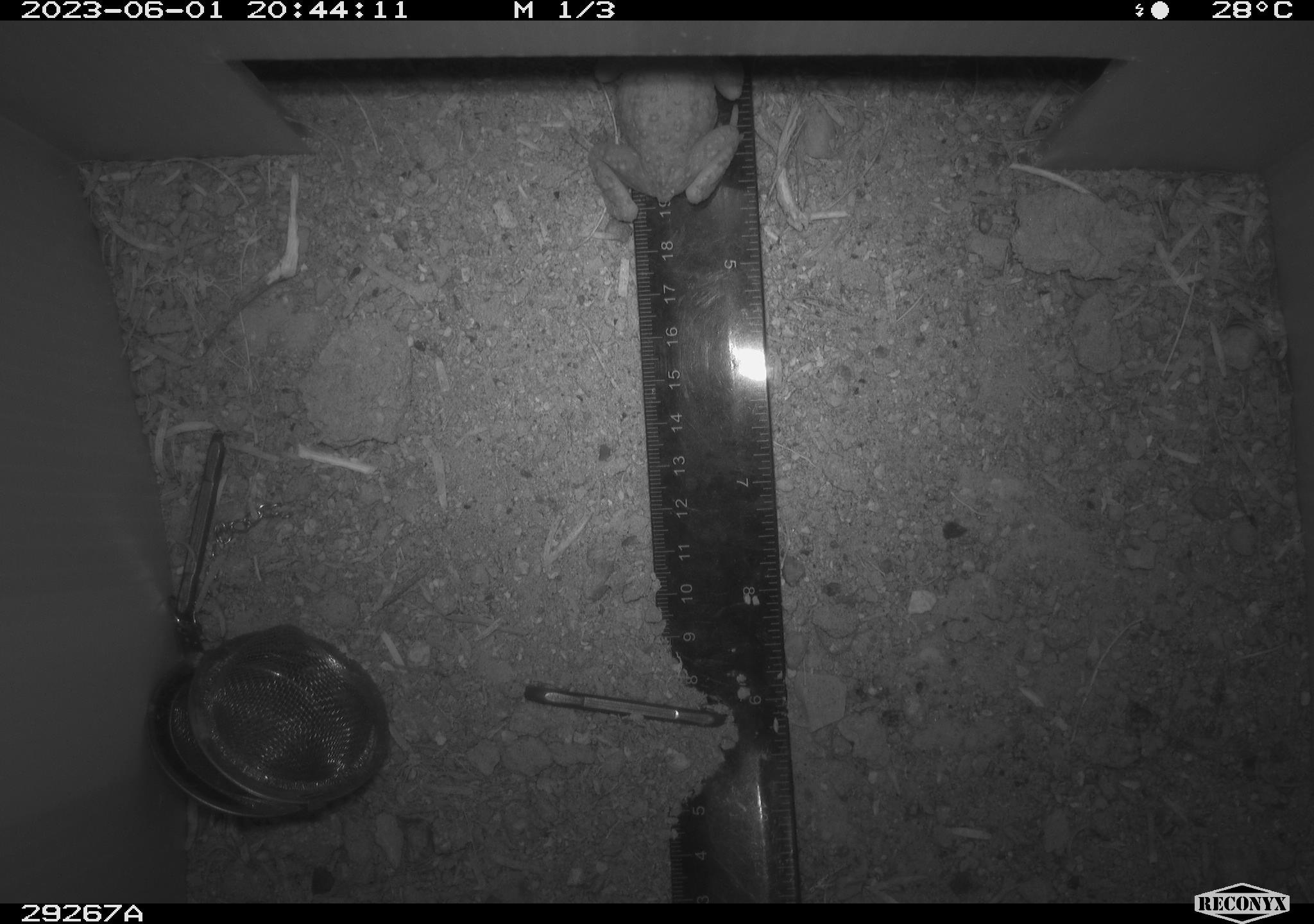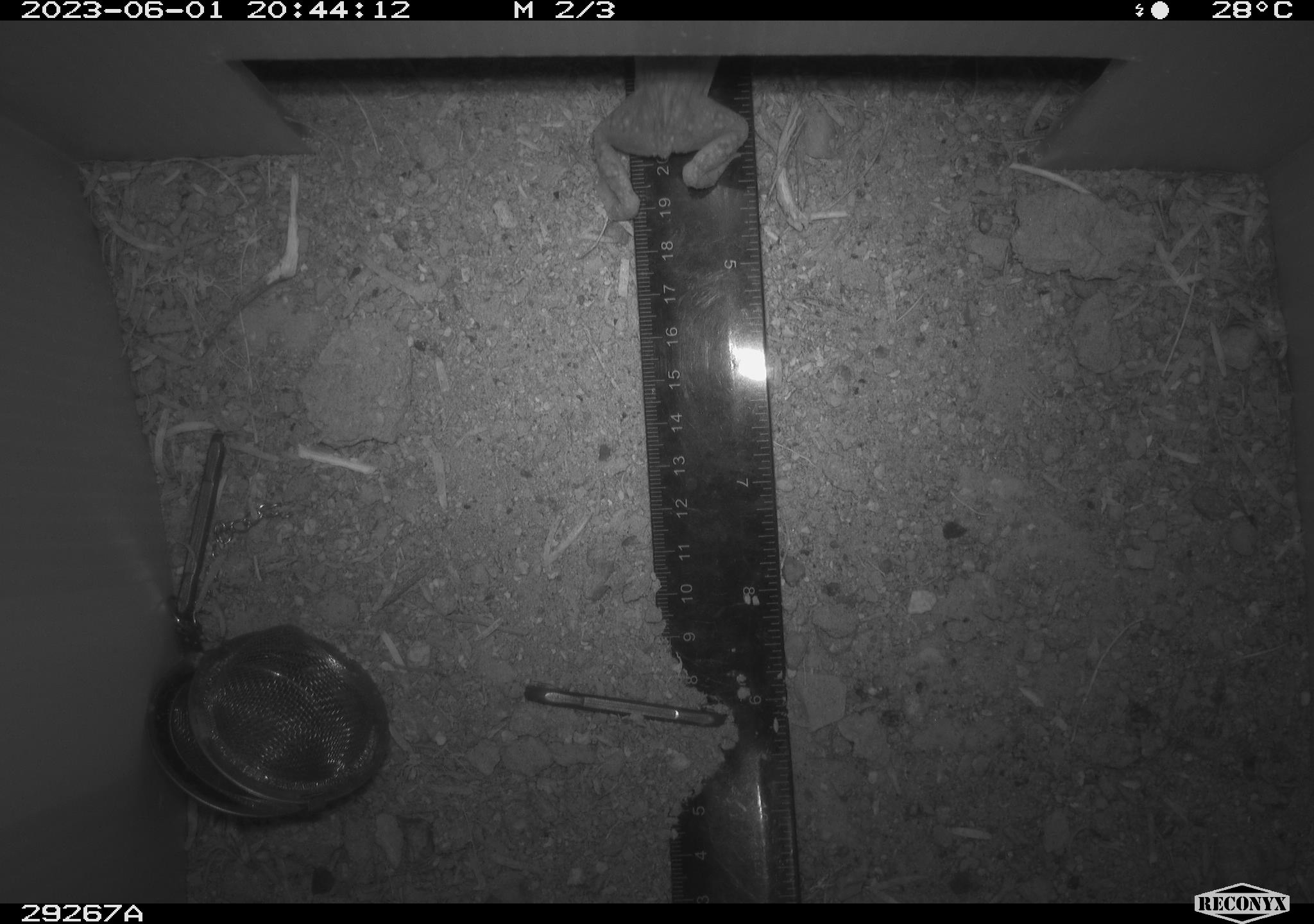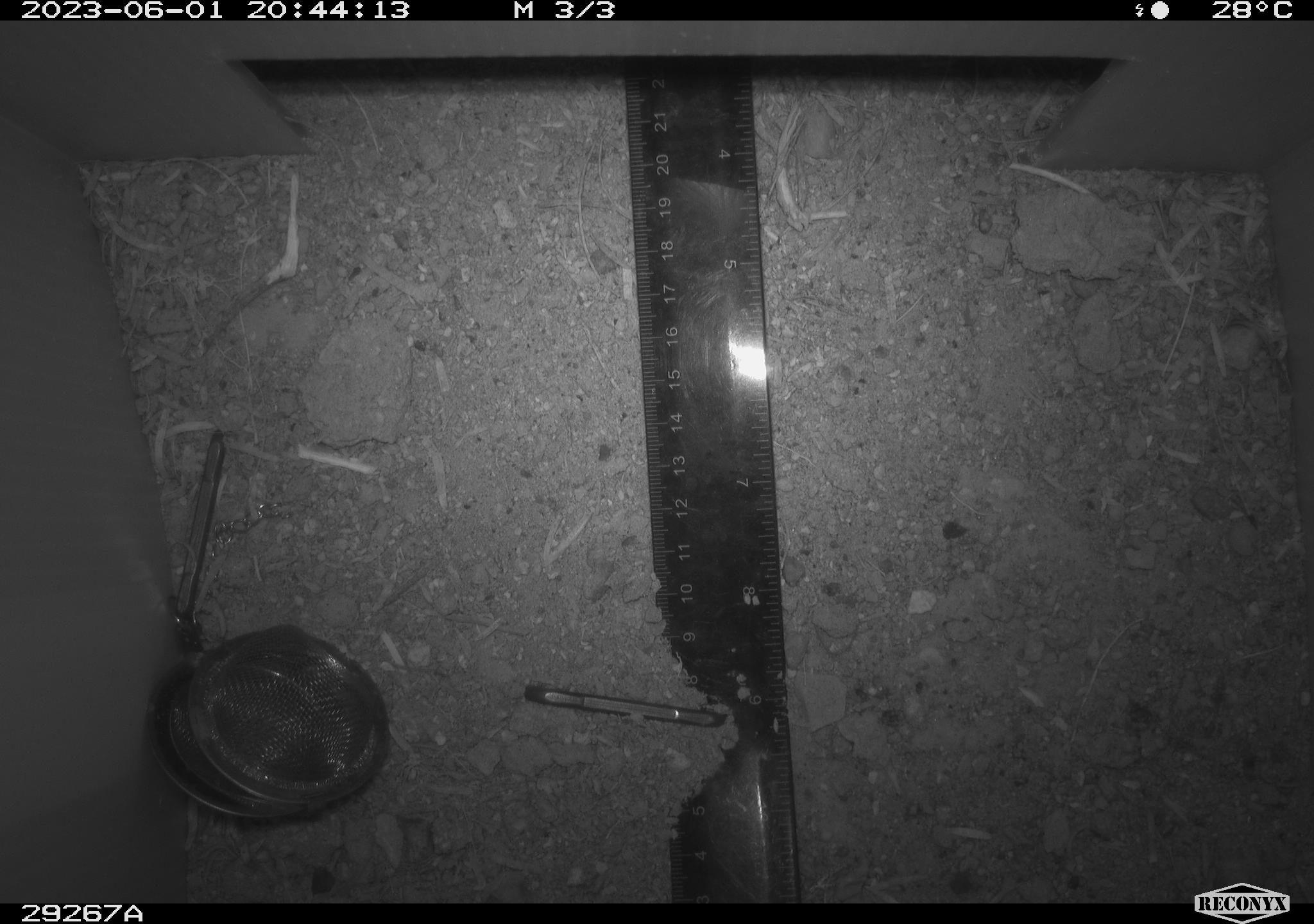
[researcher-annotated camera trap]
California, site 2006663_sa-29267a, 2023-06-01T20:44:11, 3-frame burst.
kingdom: Animalia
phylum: Chordata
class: Amphibia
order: Anura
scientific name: Anura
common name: frogs